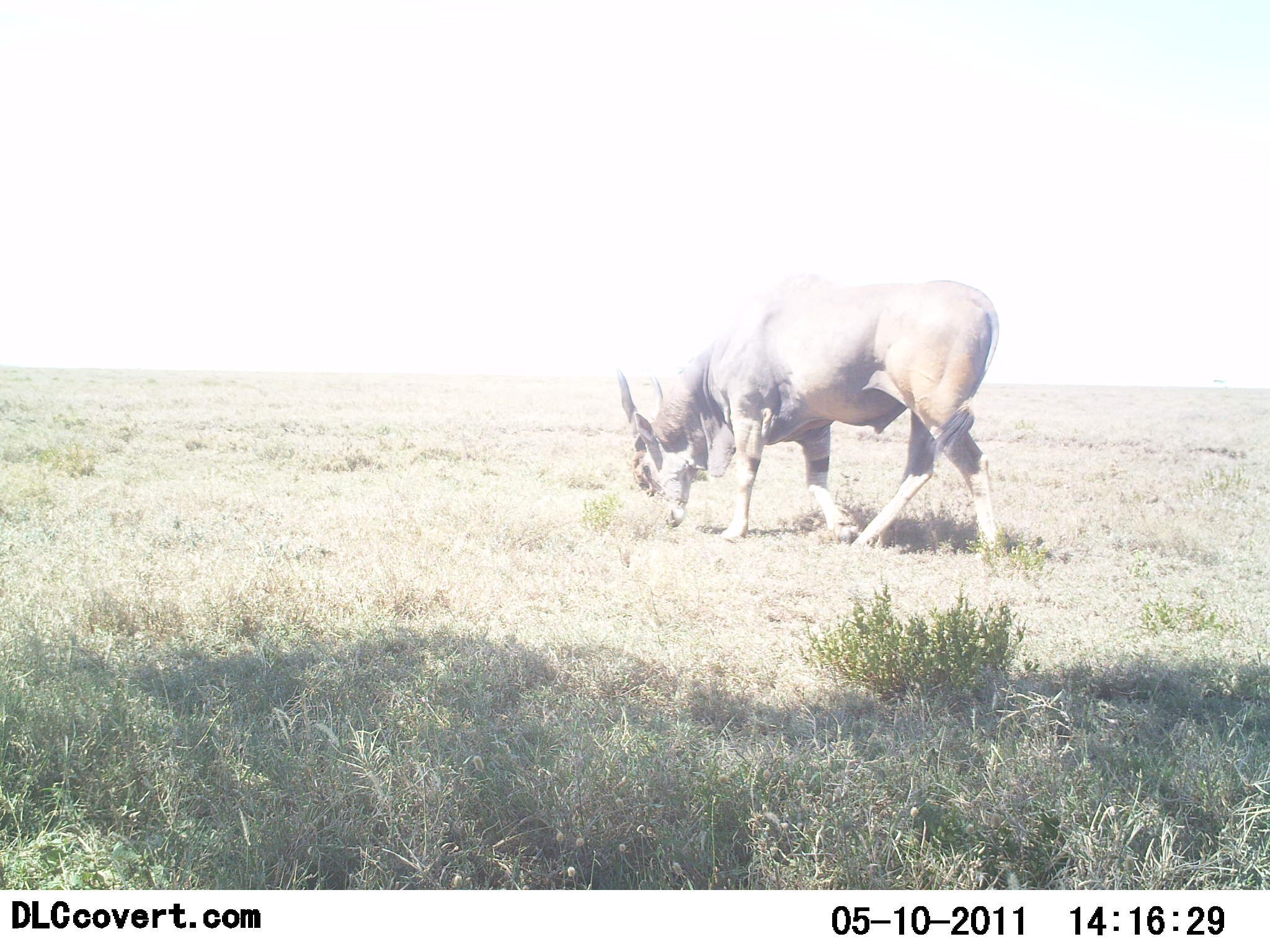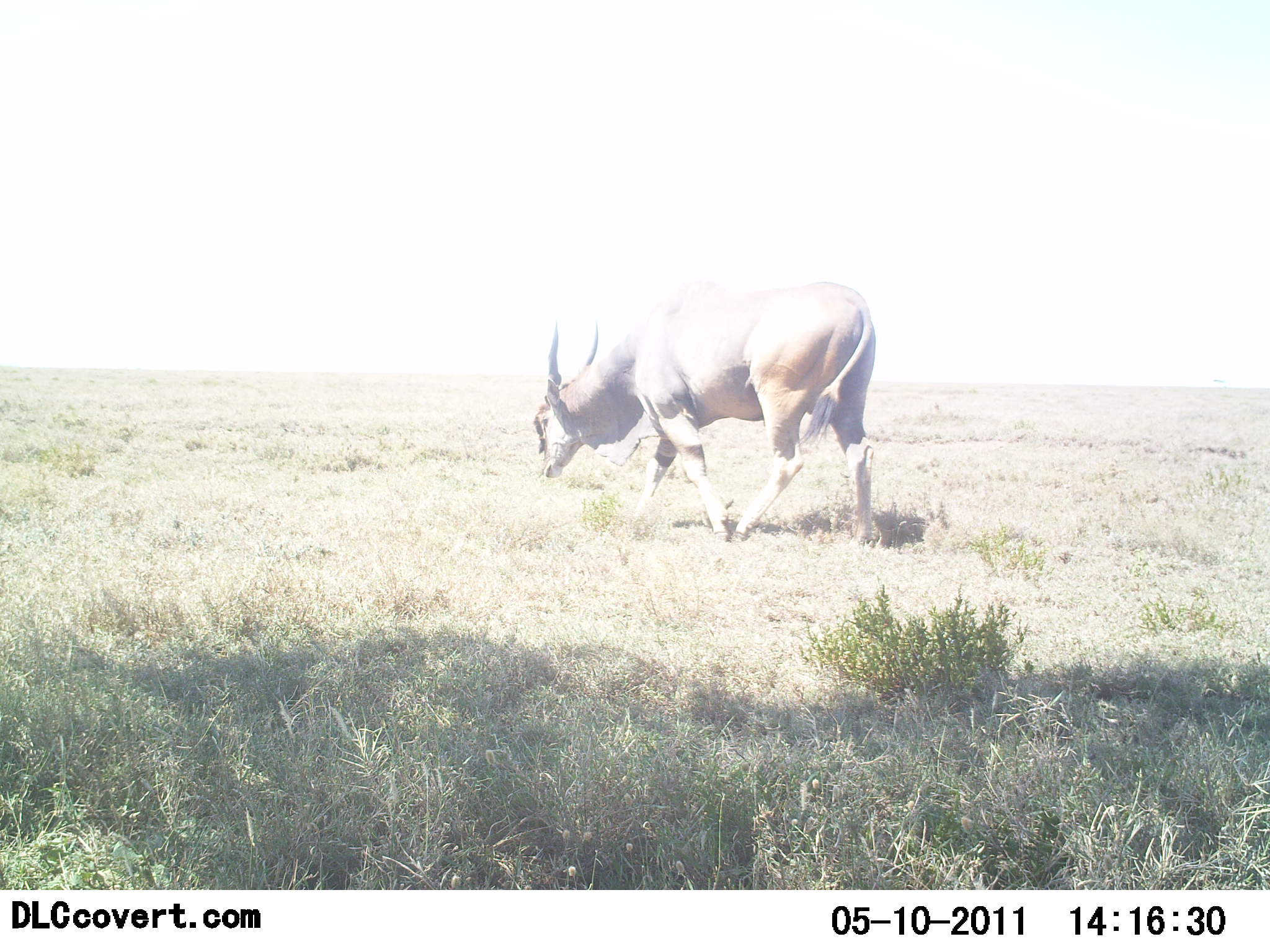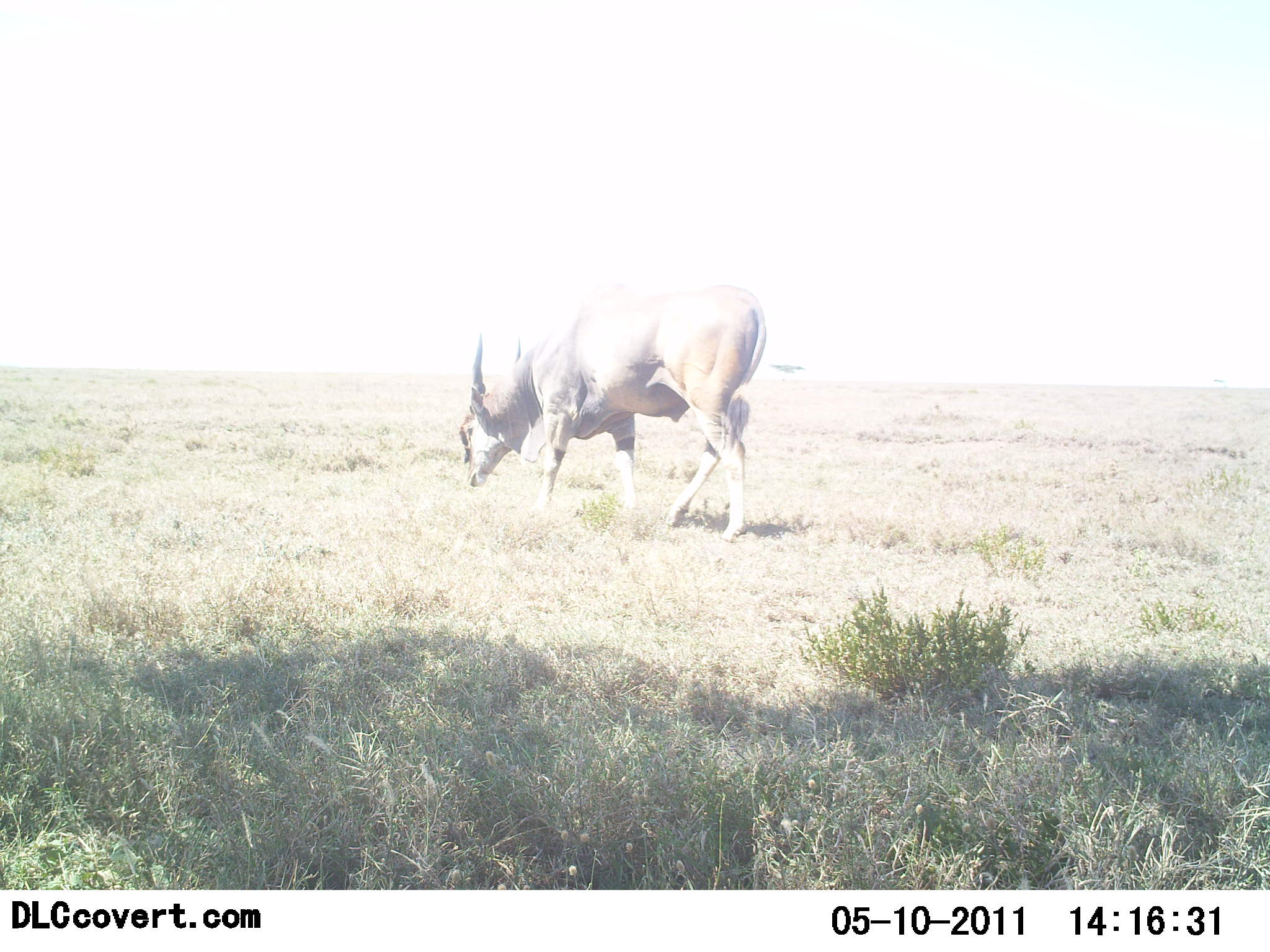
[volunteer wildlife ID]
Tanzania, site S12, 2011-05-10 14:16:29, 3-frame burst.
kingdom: Animalia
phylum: Chordata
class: Mammalia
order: Artiodactyla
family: Bovidae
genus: Tragelaphus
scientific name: Tragelaphus oryx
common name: eland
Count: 1.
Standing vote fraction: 0%.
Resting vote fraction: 0%.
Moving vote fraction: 45%.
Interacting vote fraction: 0%.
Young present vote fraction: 0%.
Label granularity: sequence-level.